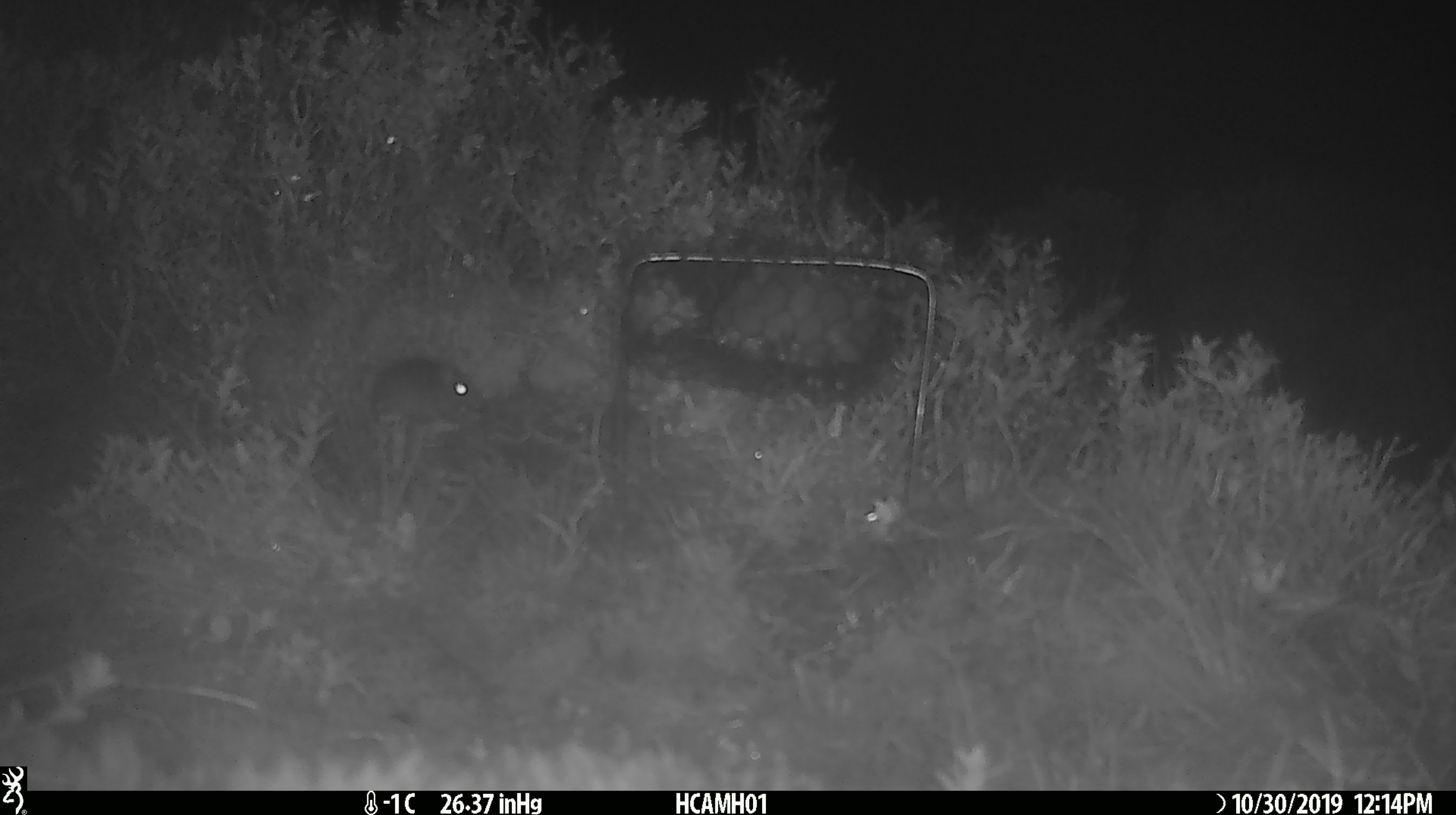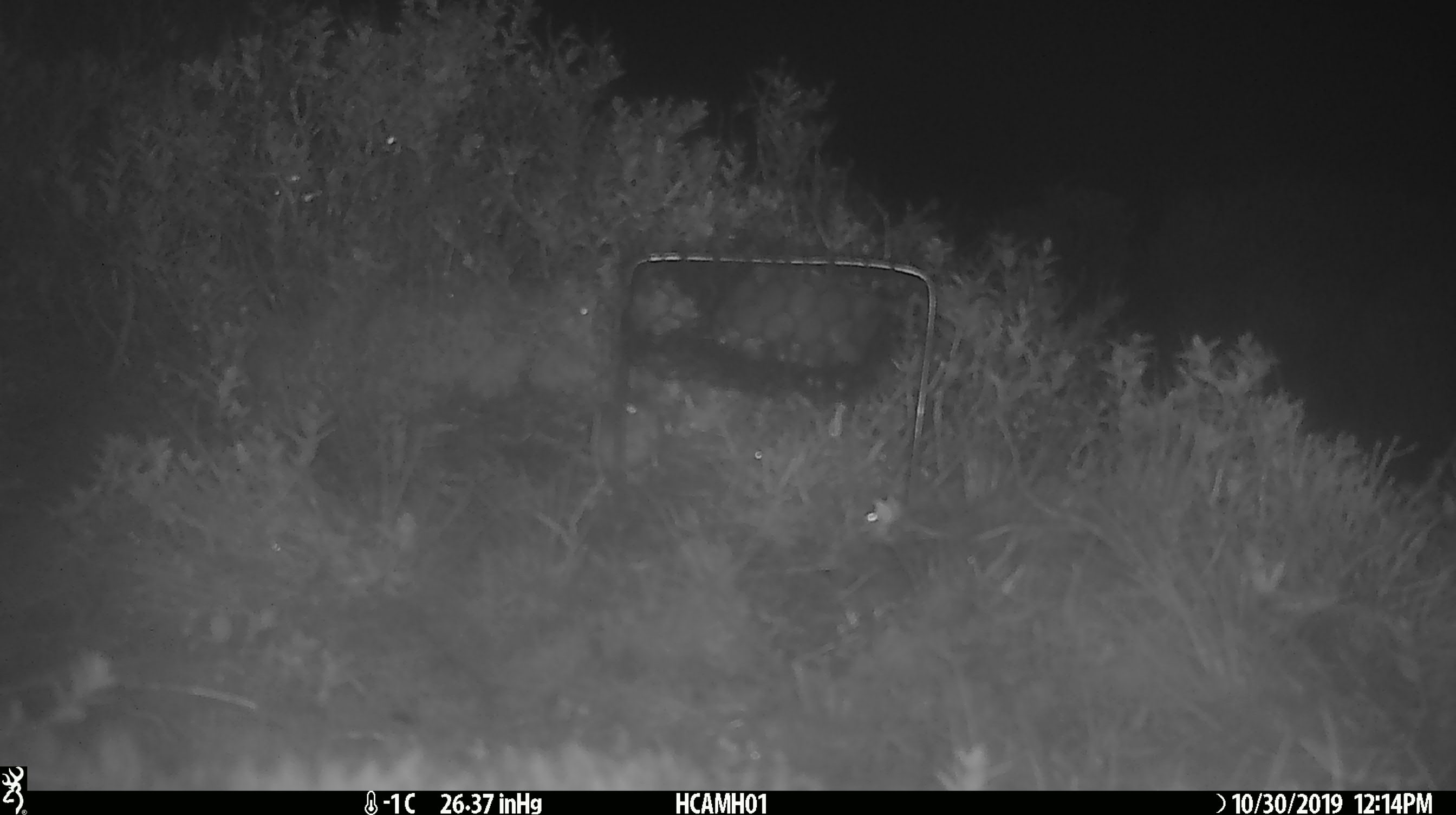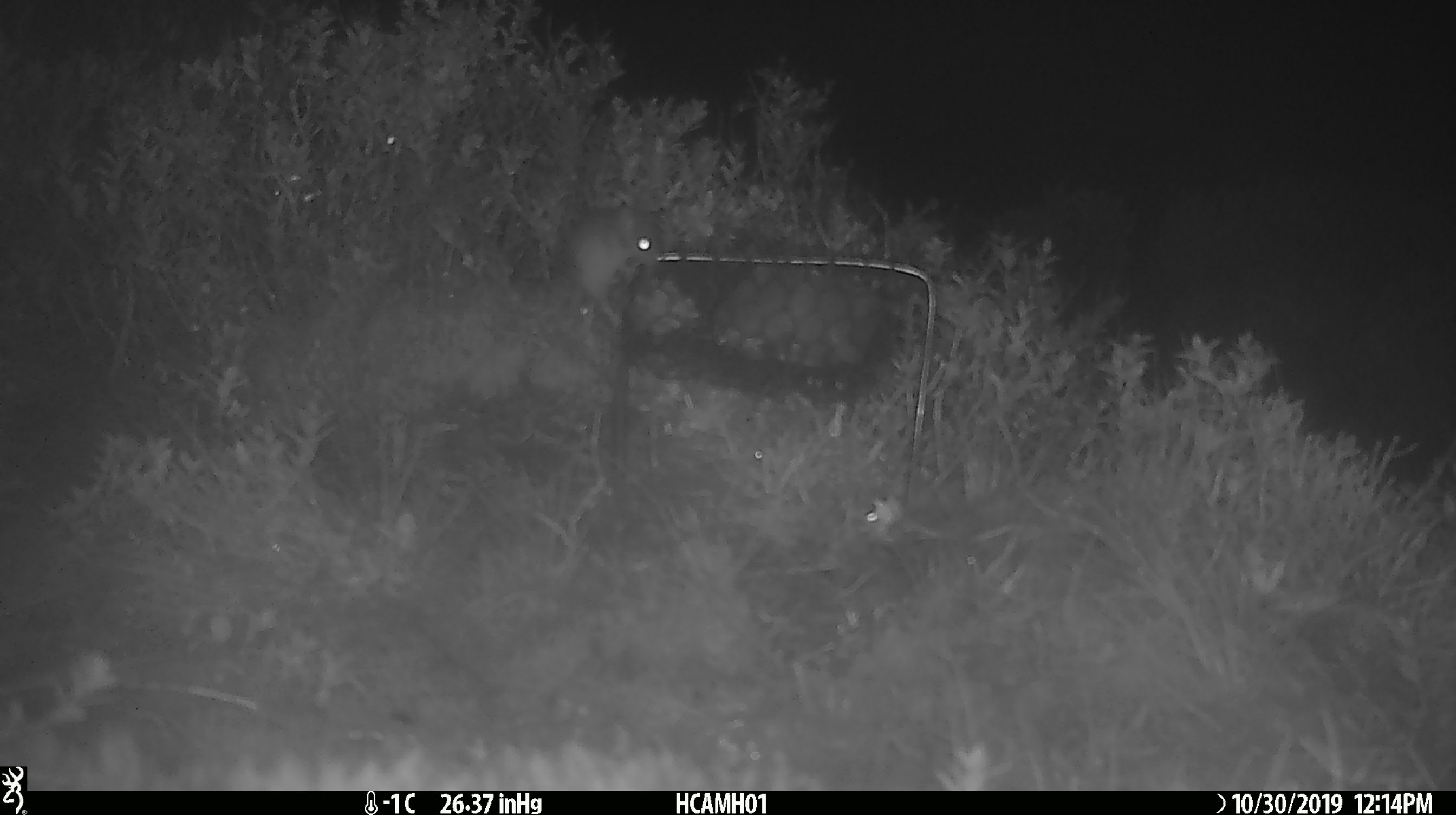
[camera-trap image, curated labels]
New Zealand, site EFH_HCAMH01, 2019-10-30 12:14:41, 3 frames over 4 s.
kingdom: Animalia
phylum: Chordata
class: Mammalia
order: Rodentia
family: Muridae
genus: Mus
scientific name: Mus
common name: mouse